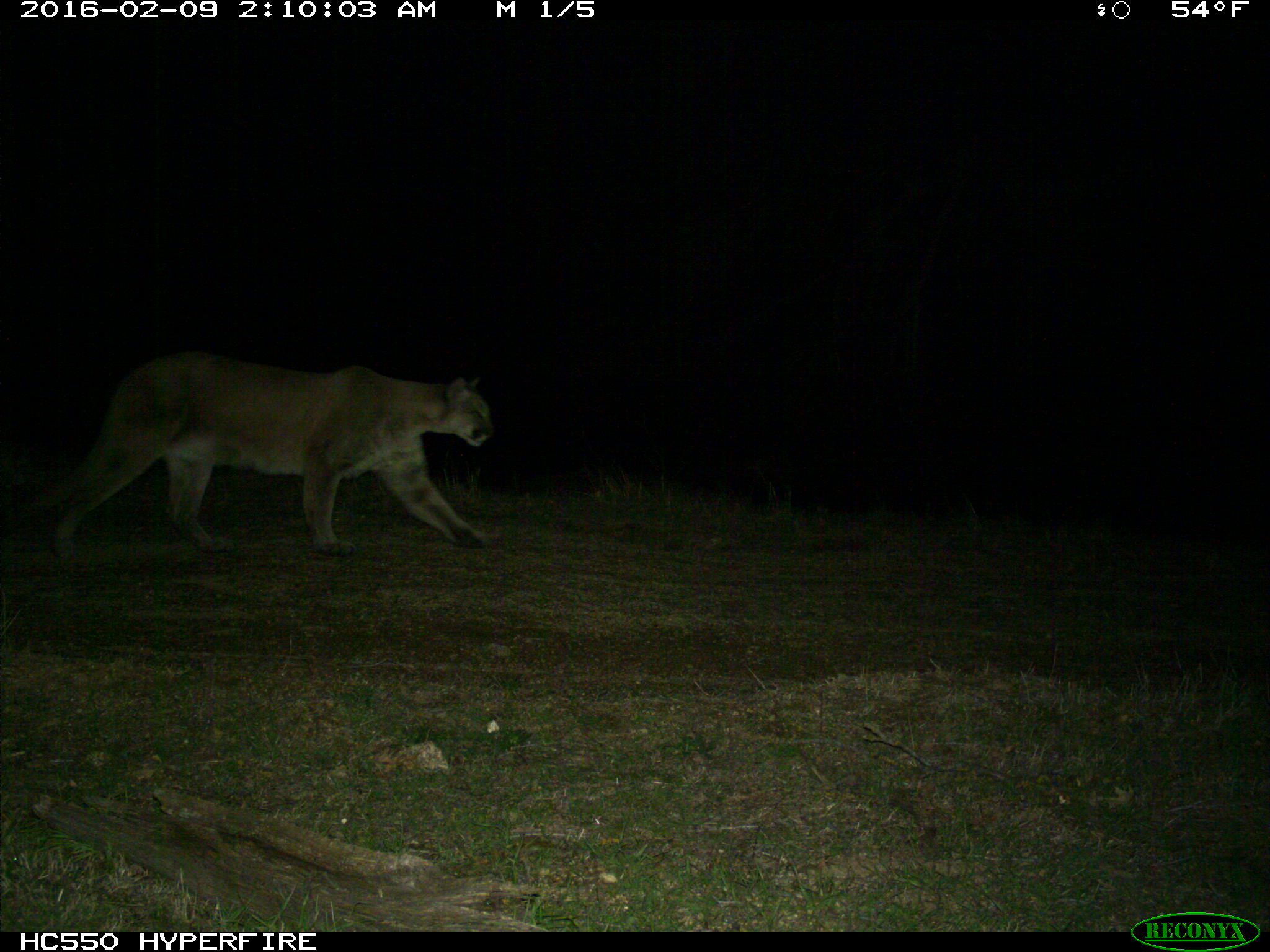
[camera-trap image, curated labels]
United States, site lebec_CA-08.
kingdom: Animalia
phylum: Chordata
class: Mammalia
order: Carnivora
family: Felidae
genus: Puma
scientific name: Puma concolor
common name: mountain lion